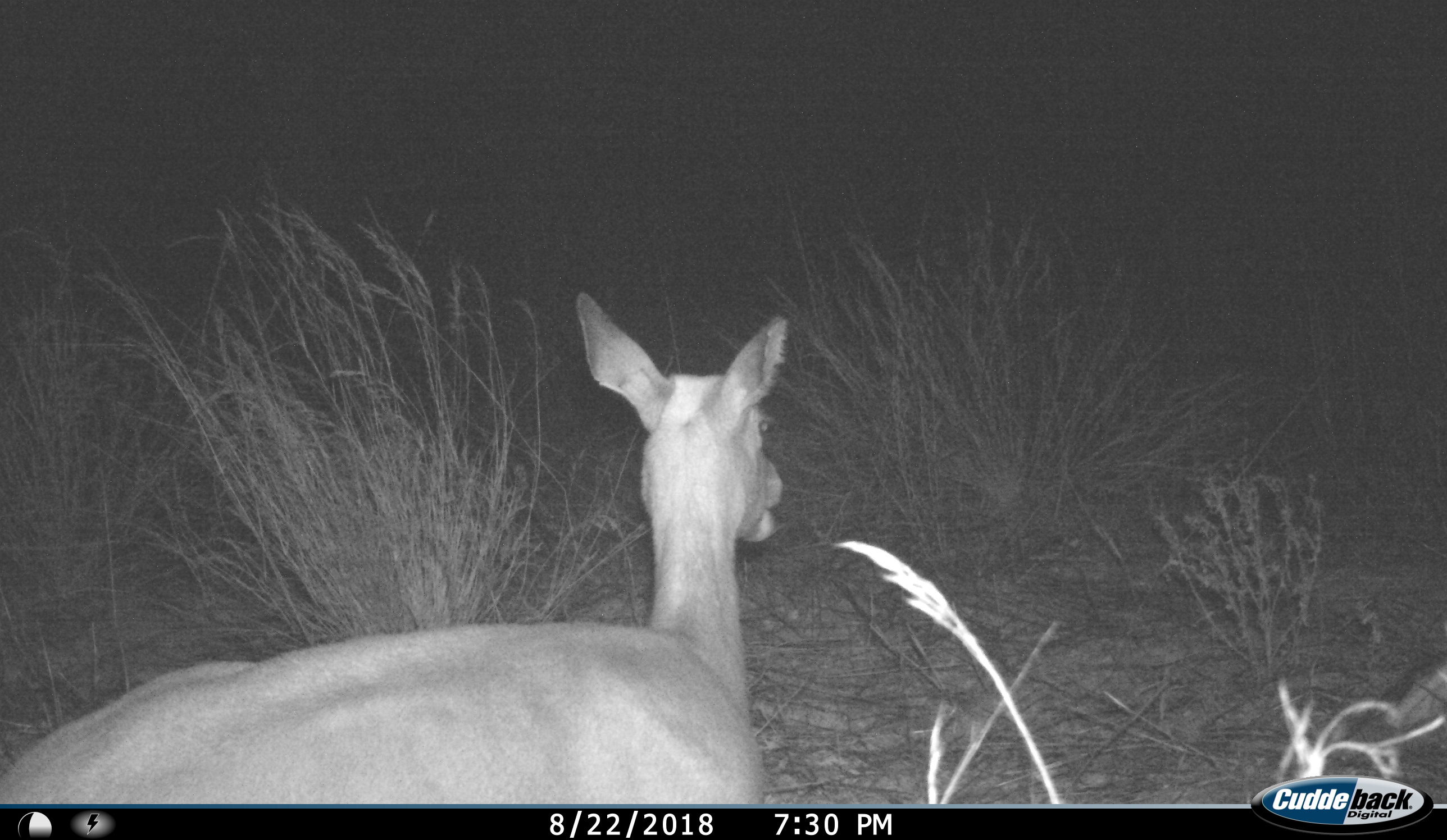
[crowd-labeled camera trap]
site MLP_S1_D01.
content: unidentified animal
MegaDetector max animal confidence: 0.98